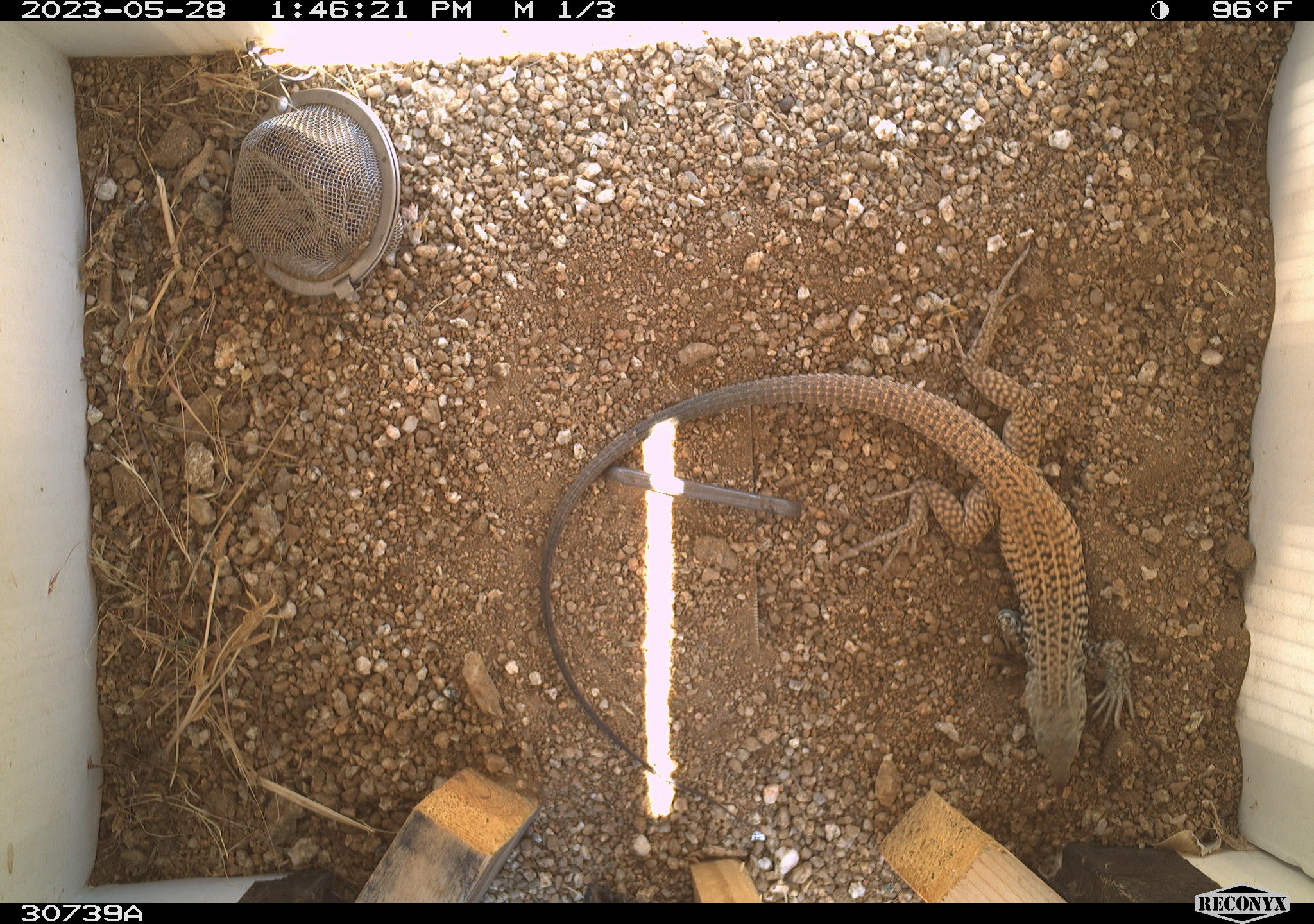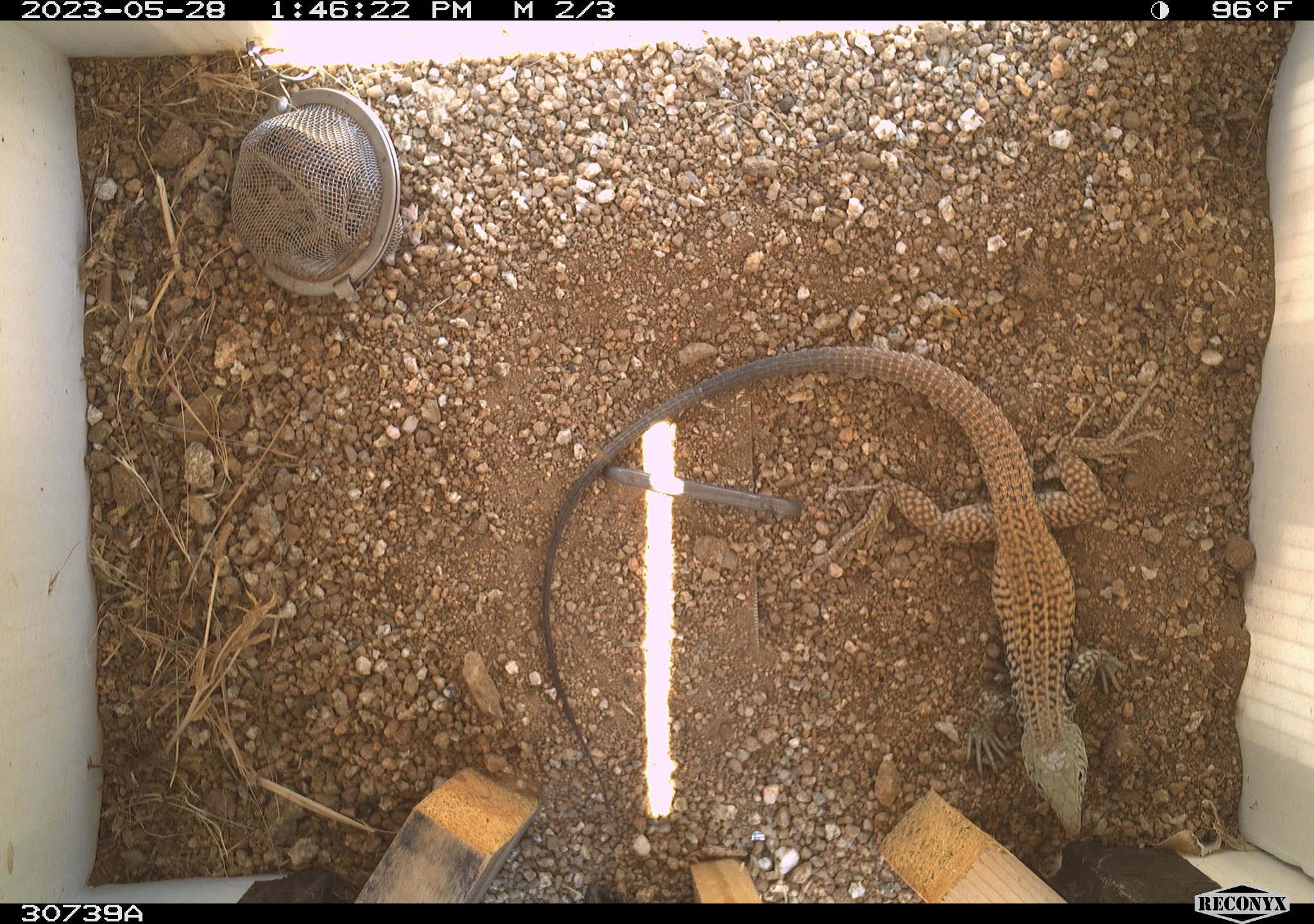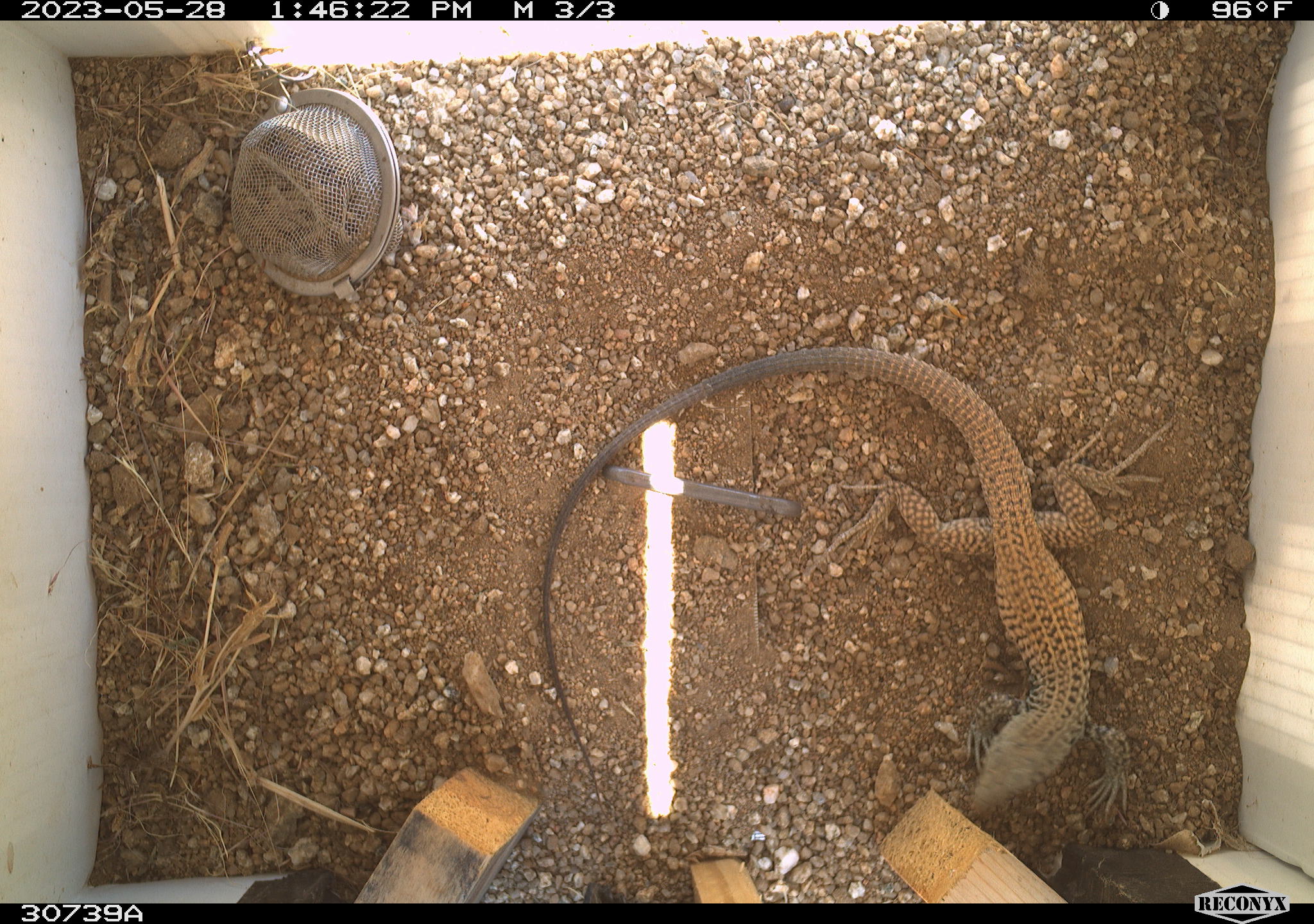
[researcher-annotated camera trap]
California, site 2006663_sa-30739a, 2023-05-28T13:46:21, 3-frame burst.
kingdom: Animalia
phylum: Chordata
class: Reptilia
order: Squamata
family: Teiidae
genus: Aspidoscelis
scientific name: Aspidoscelis tigris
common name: western whiptail